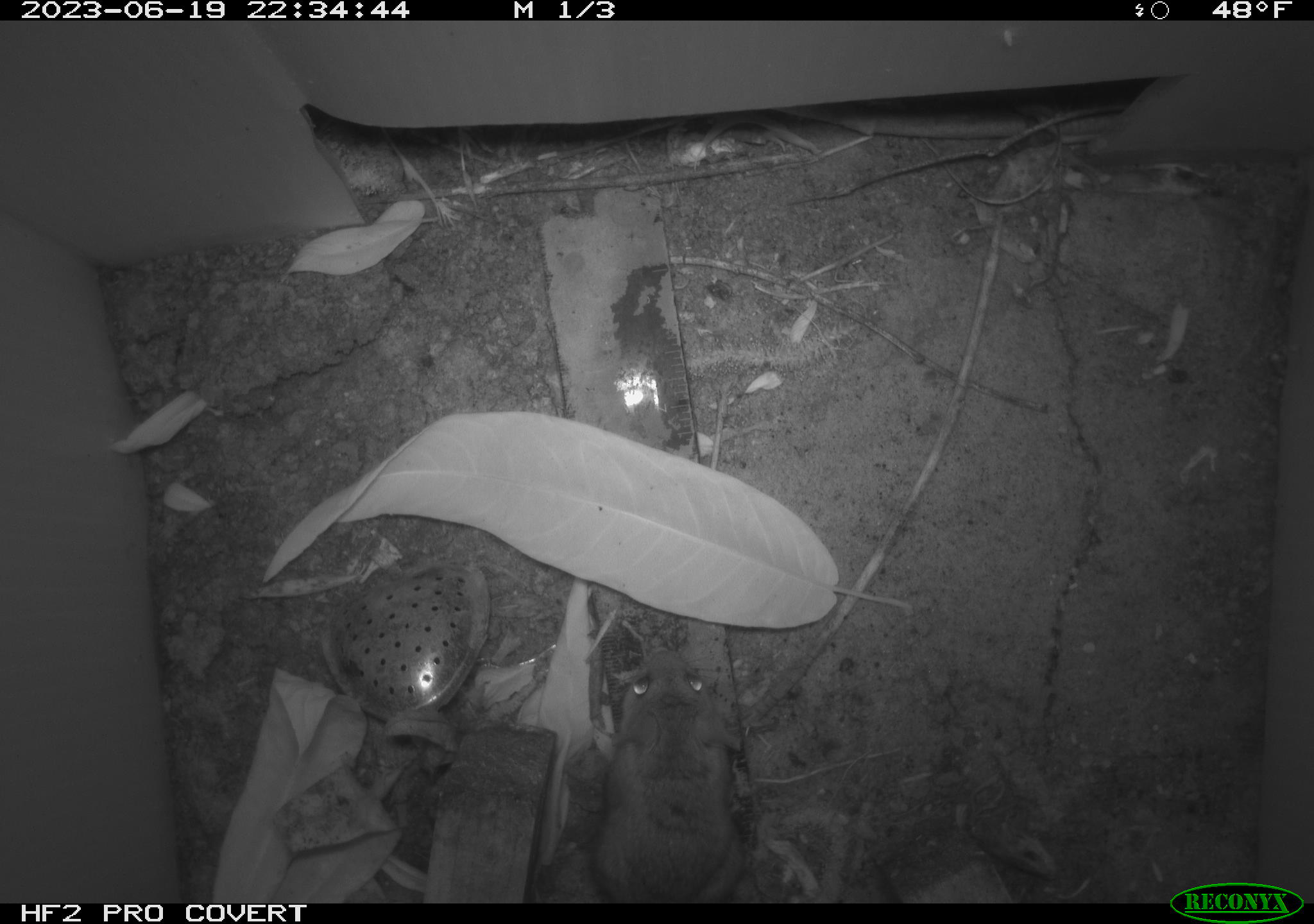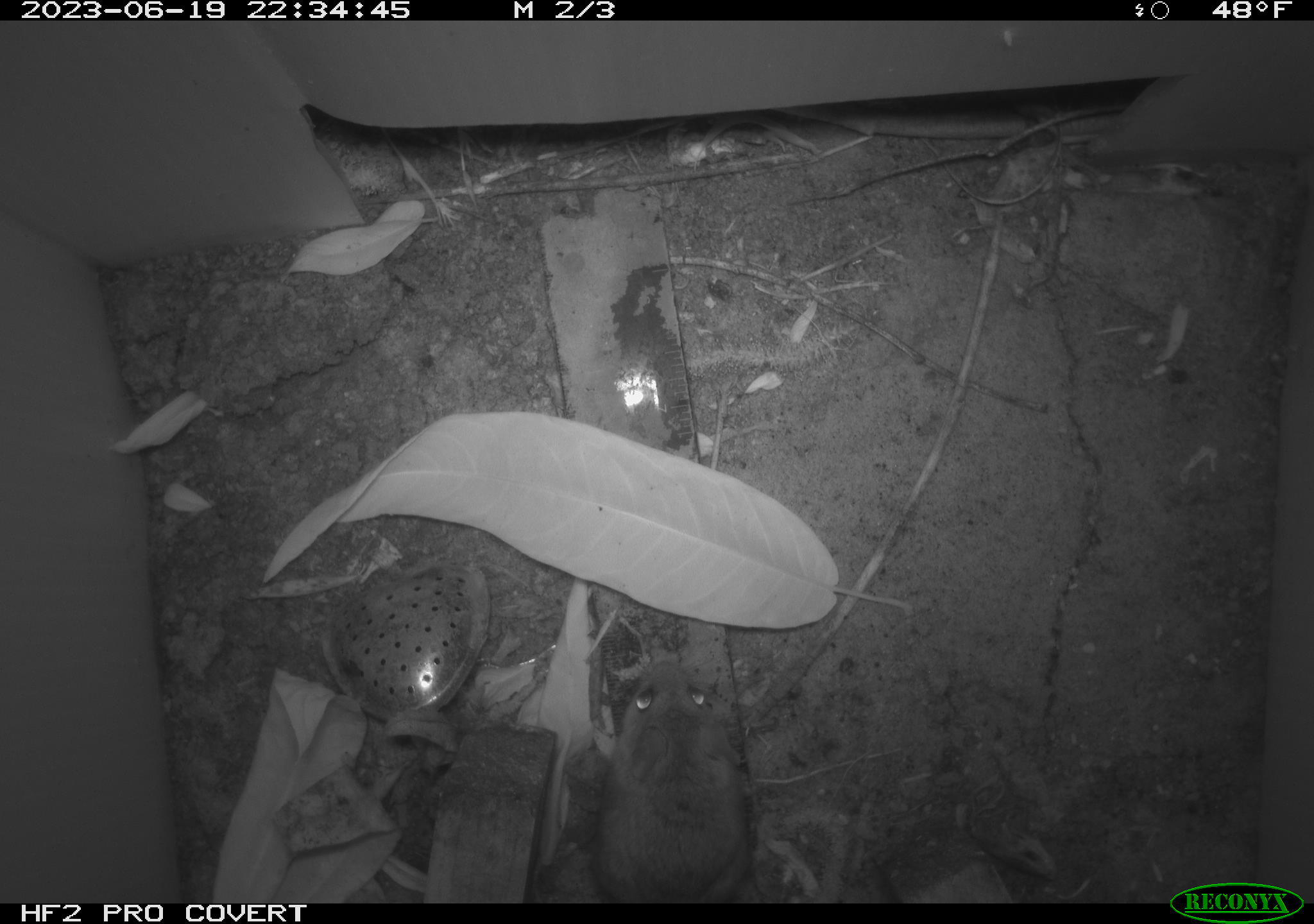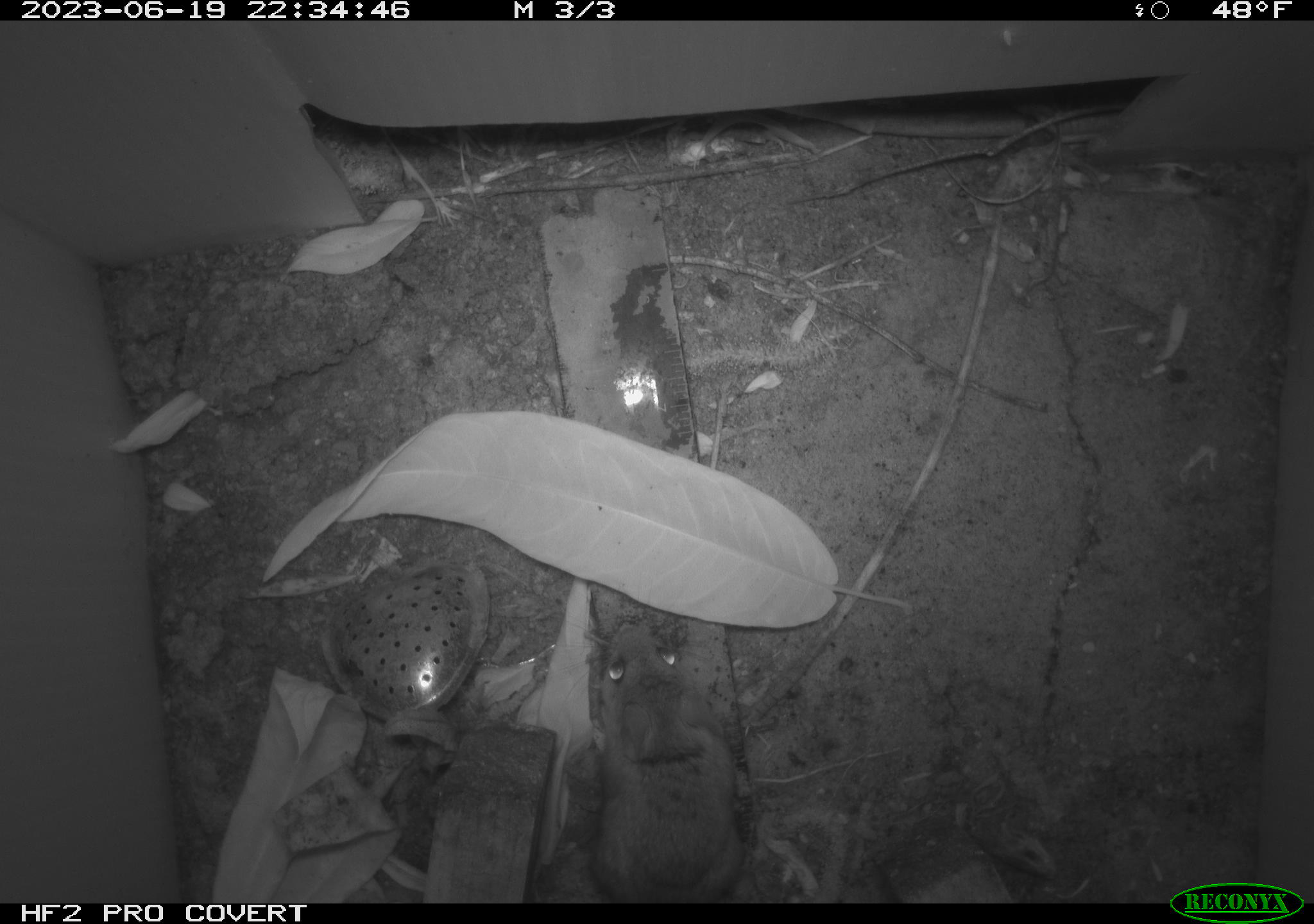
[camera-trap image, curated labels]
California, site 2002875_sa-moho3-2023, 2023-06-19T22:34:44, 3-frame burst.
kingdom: Animalia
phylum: Chordata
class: Mammalia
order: Rodentia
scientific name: Rodentia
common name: mouse species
Mouse species (Rodentia).